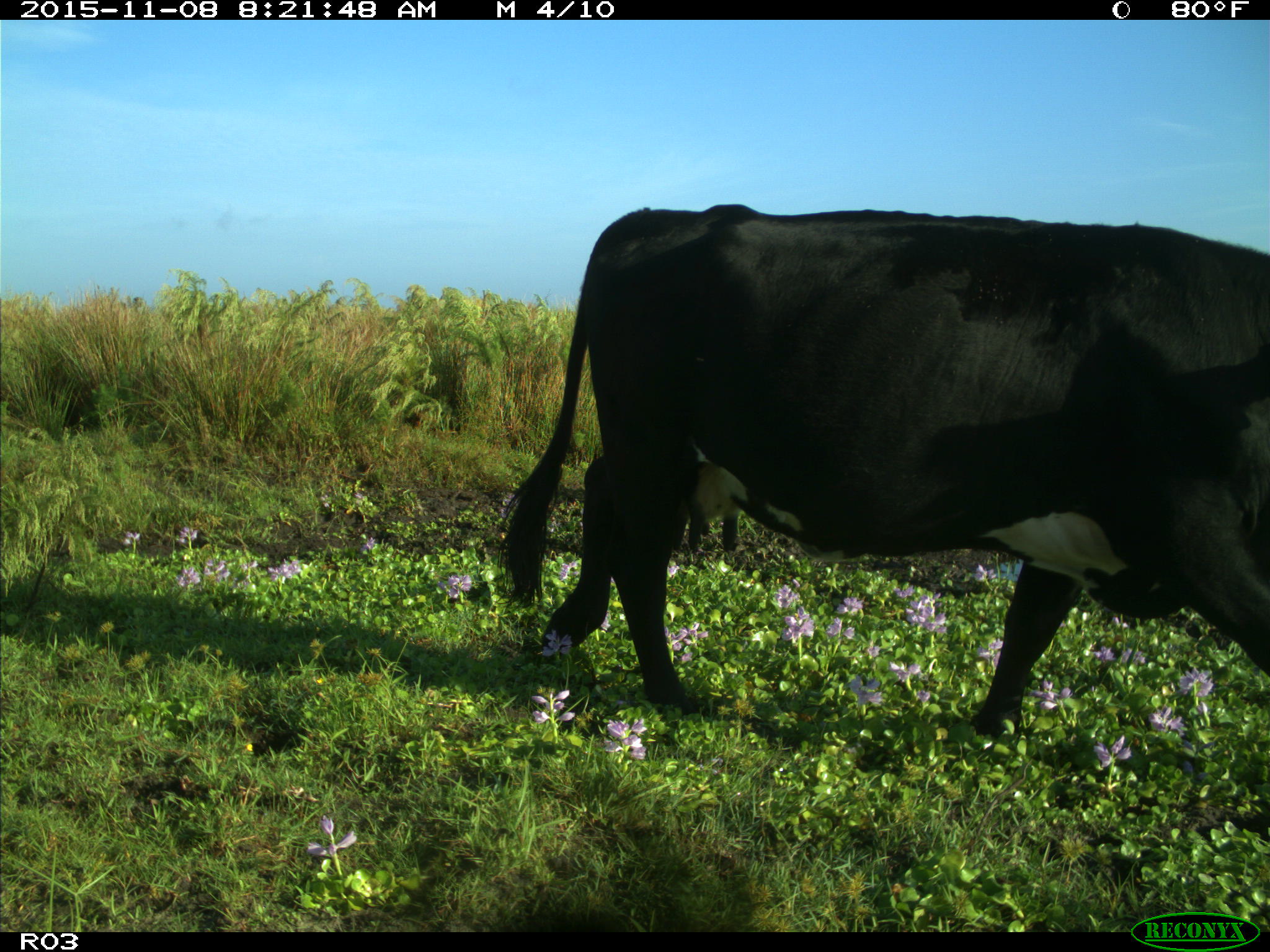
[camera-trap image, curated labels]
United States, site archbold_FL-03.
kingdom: Animalia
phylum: Chordata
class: Mammalia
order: Artiodactyla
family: Bovidae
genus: Bos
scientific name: Bos taurus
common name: domestic cow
Bos taurus (domestic cow).